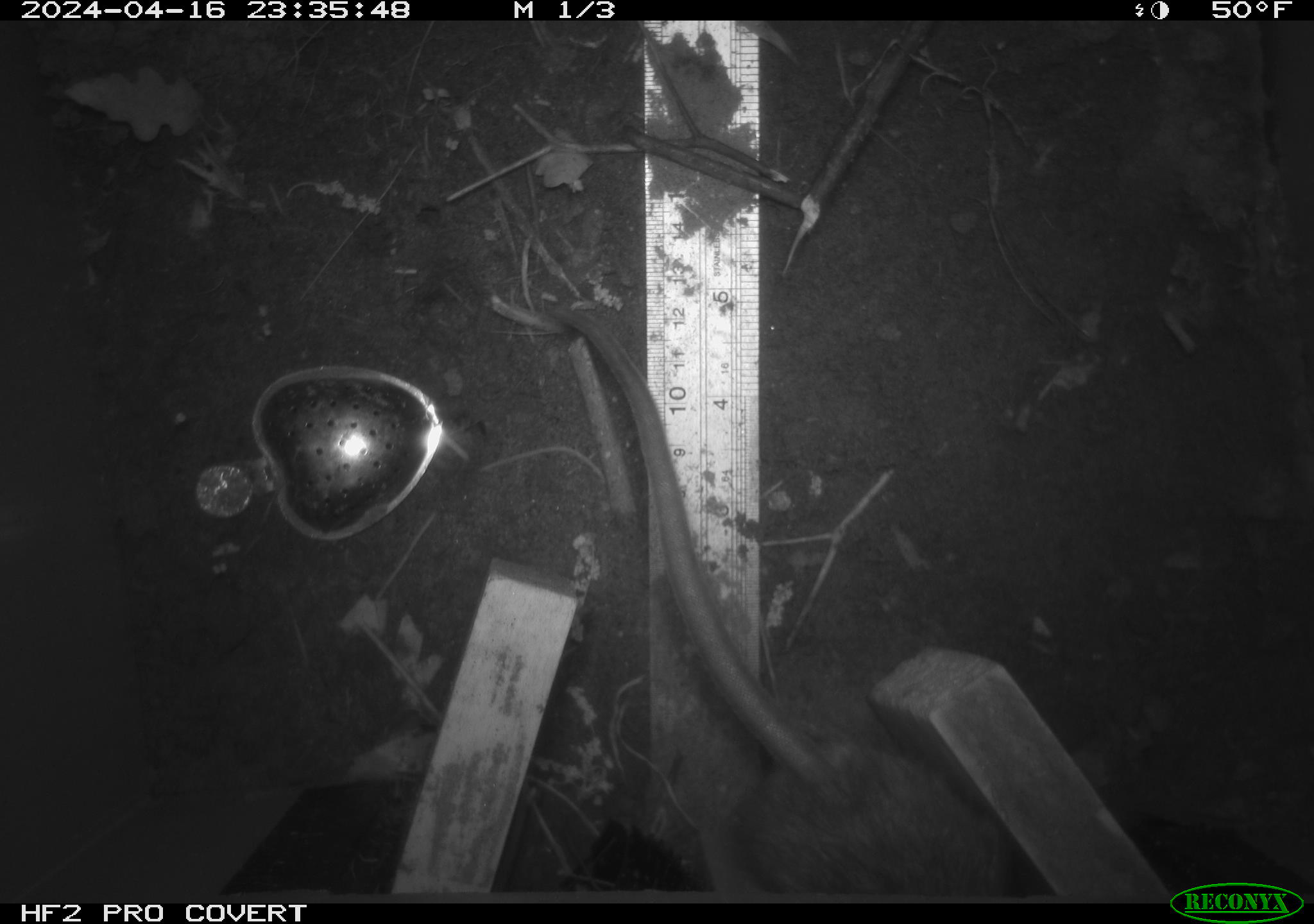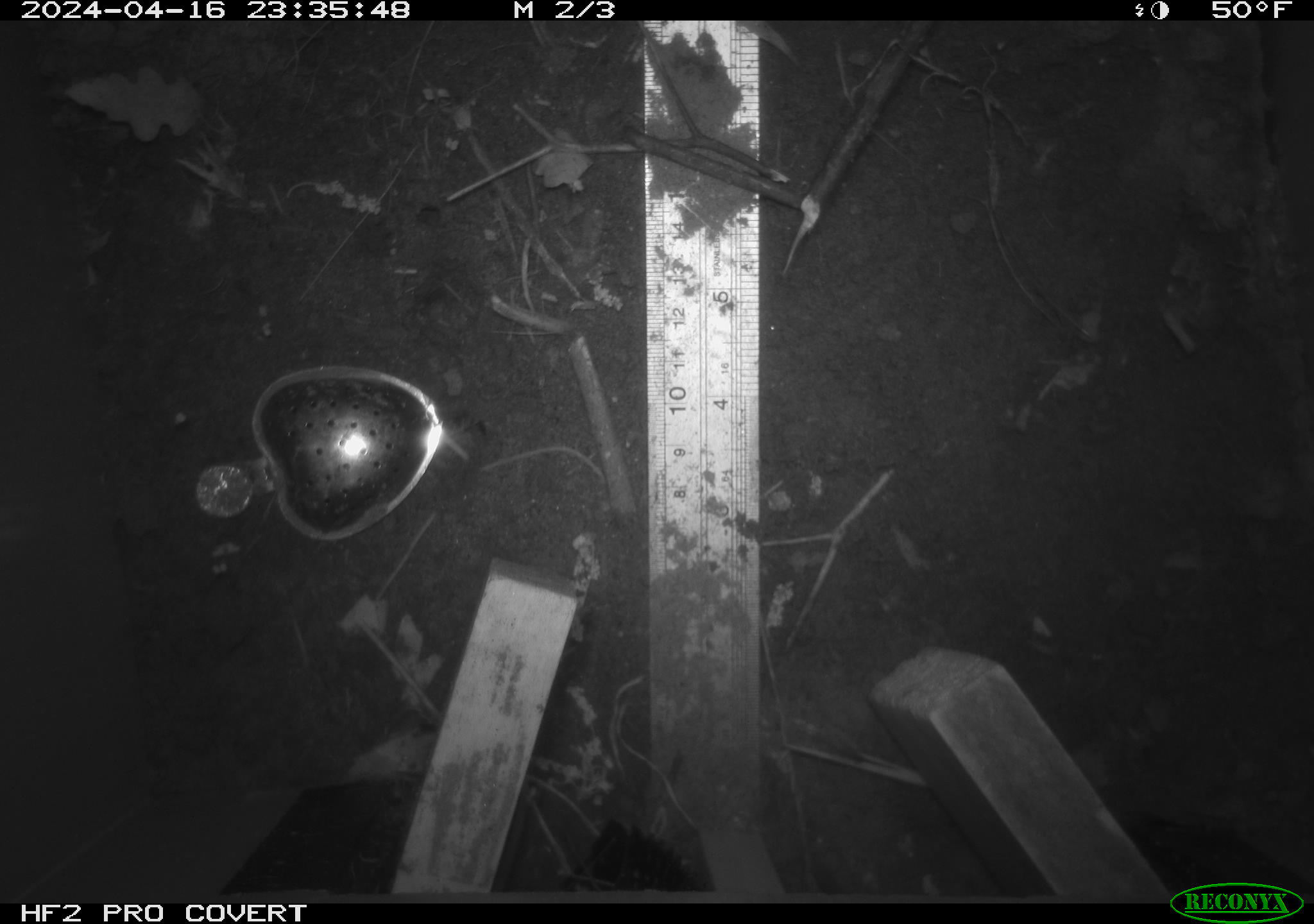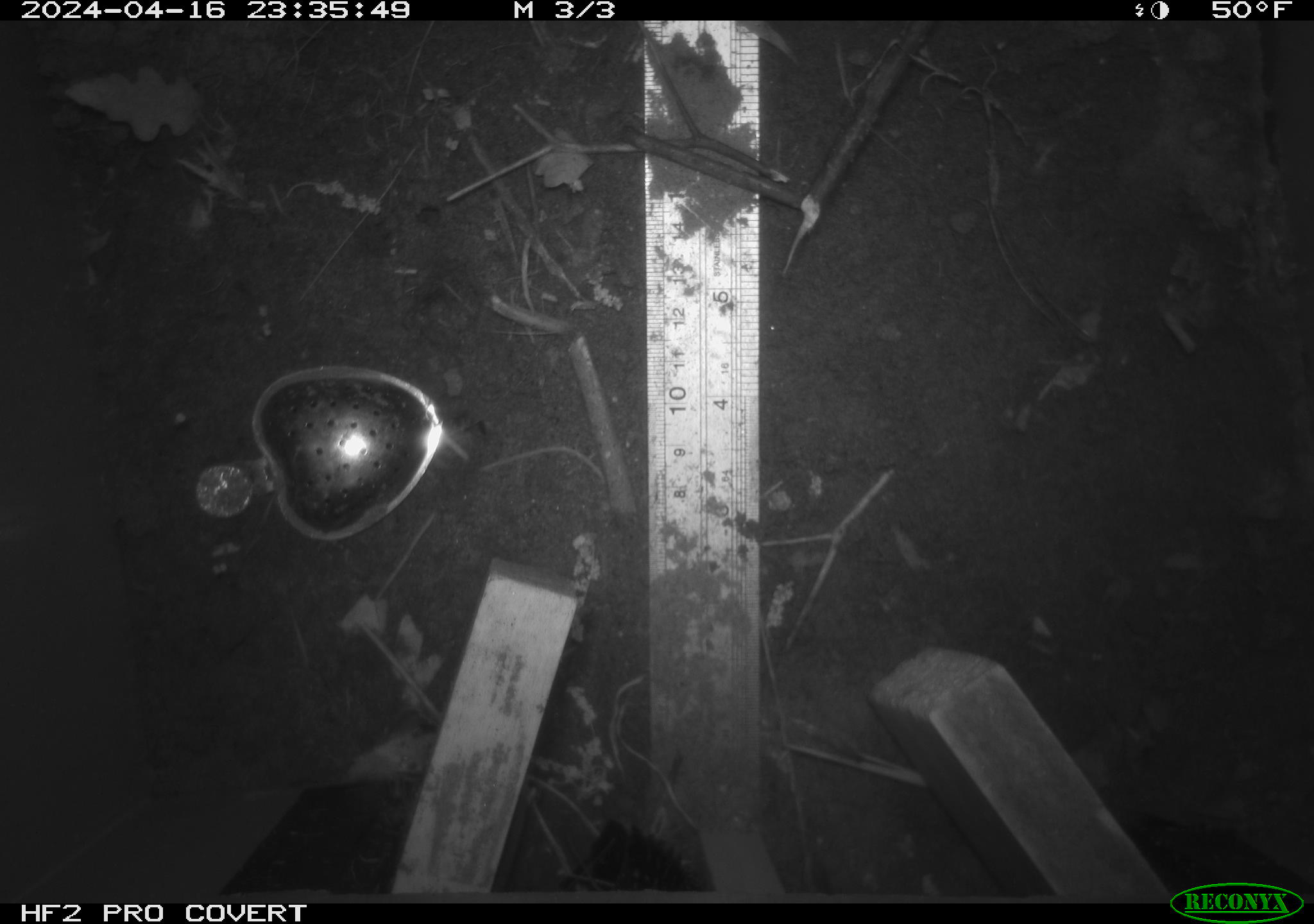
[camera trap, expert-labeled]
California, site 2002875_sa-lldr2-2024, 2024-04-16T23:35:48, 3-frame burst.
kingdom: Animalia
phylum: Chordata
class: Mammalia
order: Rodentia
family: Muridae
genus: Rattus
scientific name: Rattus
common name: rat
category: rattus species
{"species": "rattus species (rat) (Rattus)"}